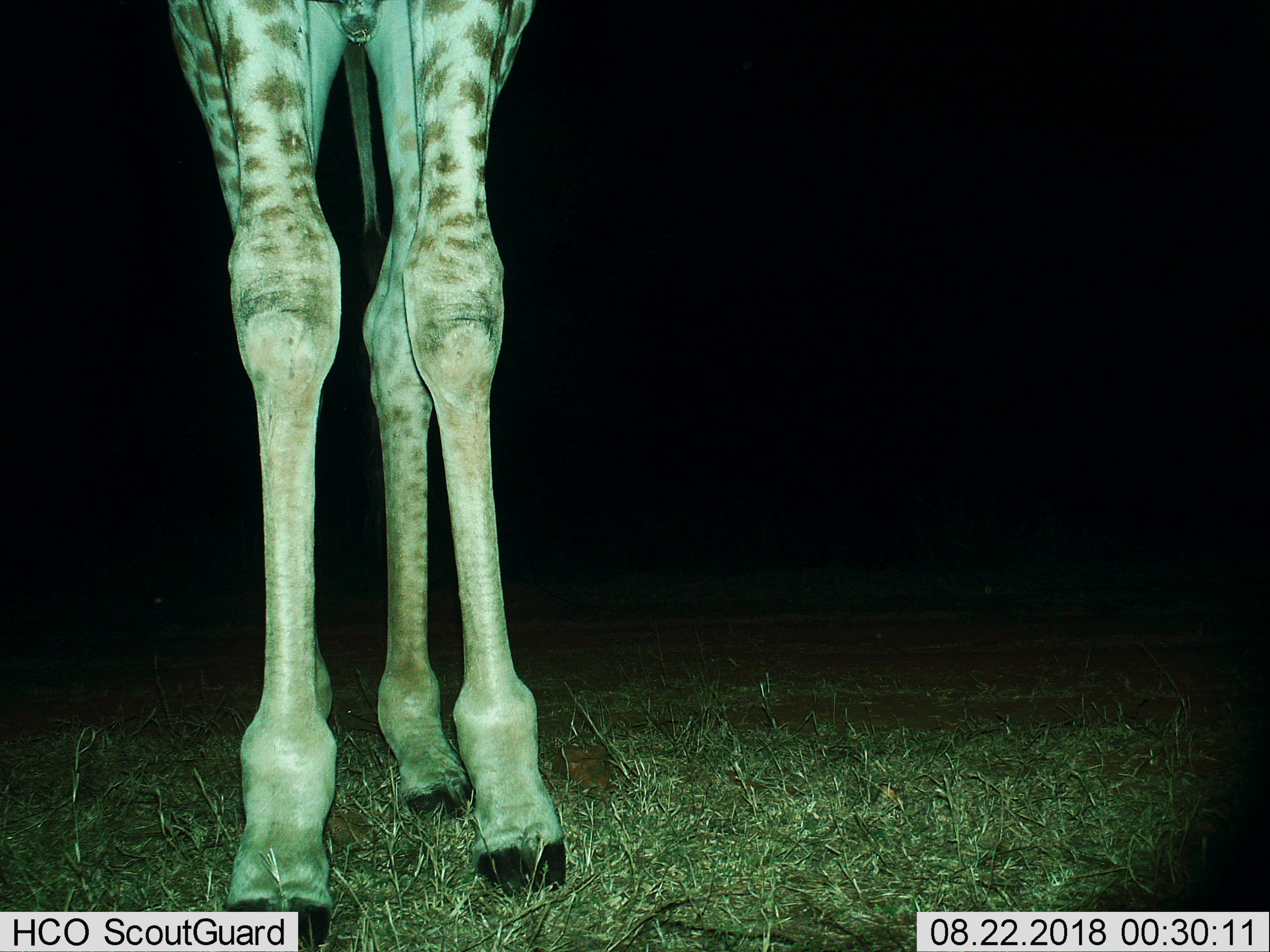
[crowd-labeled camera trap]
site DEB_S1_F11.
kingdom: Animalia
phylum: Chordata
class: Mammalia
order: Artiodactyla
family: Giraffidae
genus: Giraffa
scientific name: Giraffa camelopardalis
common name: giraffe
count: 1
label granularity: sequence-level